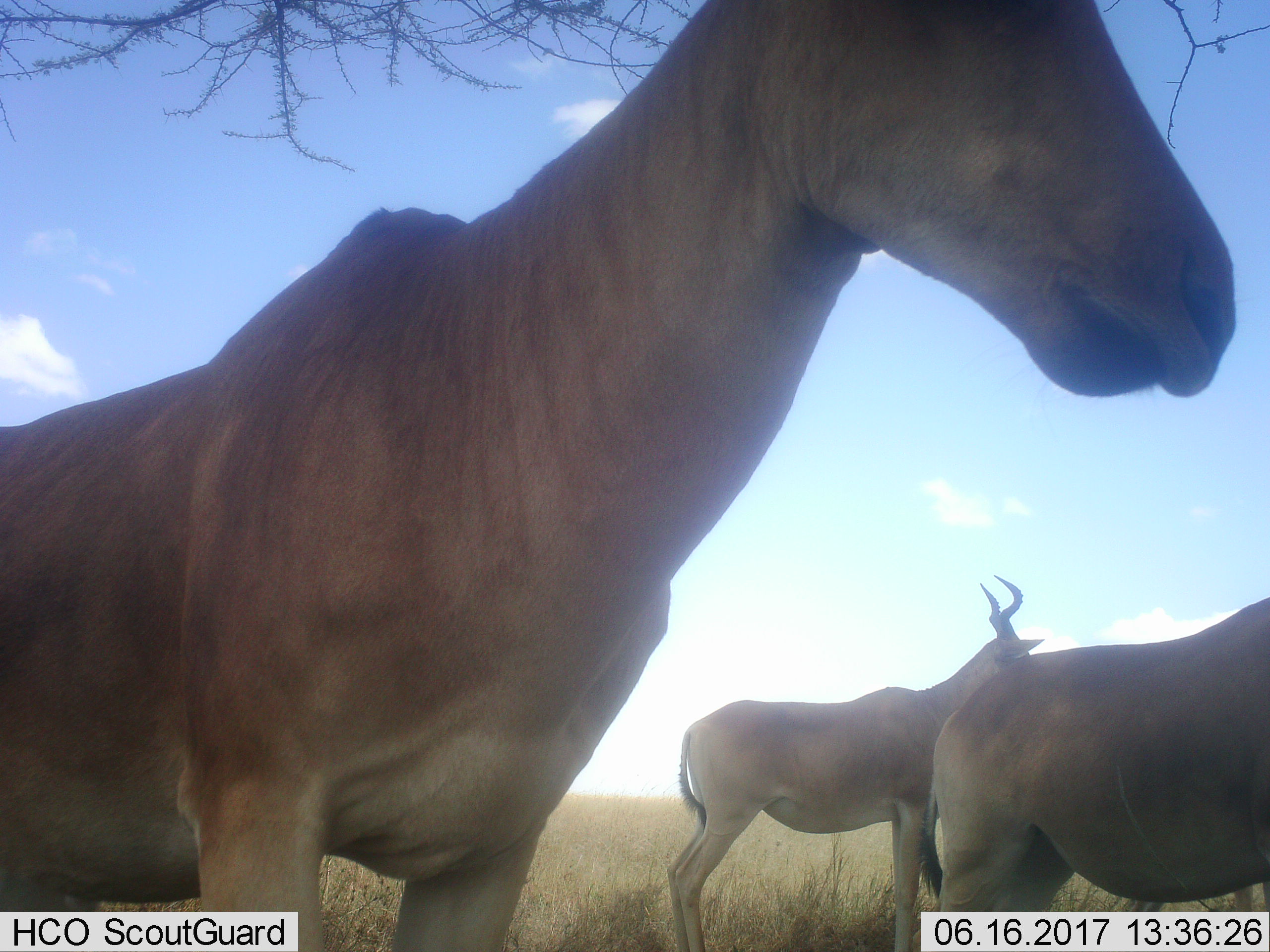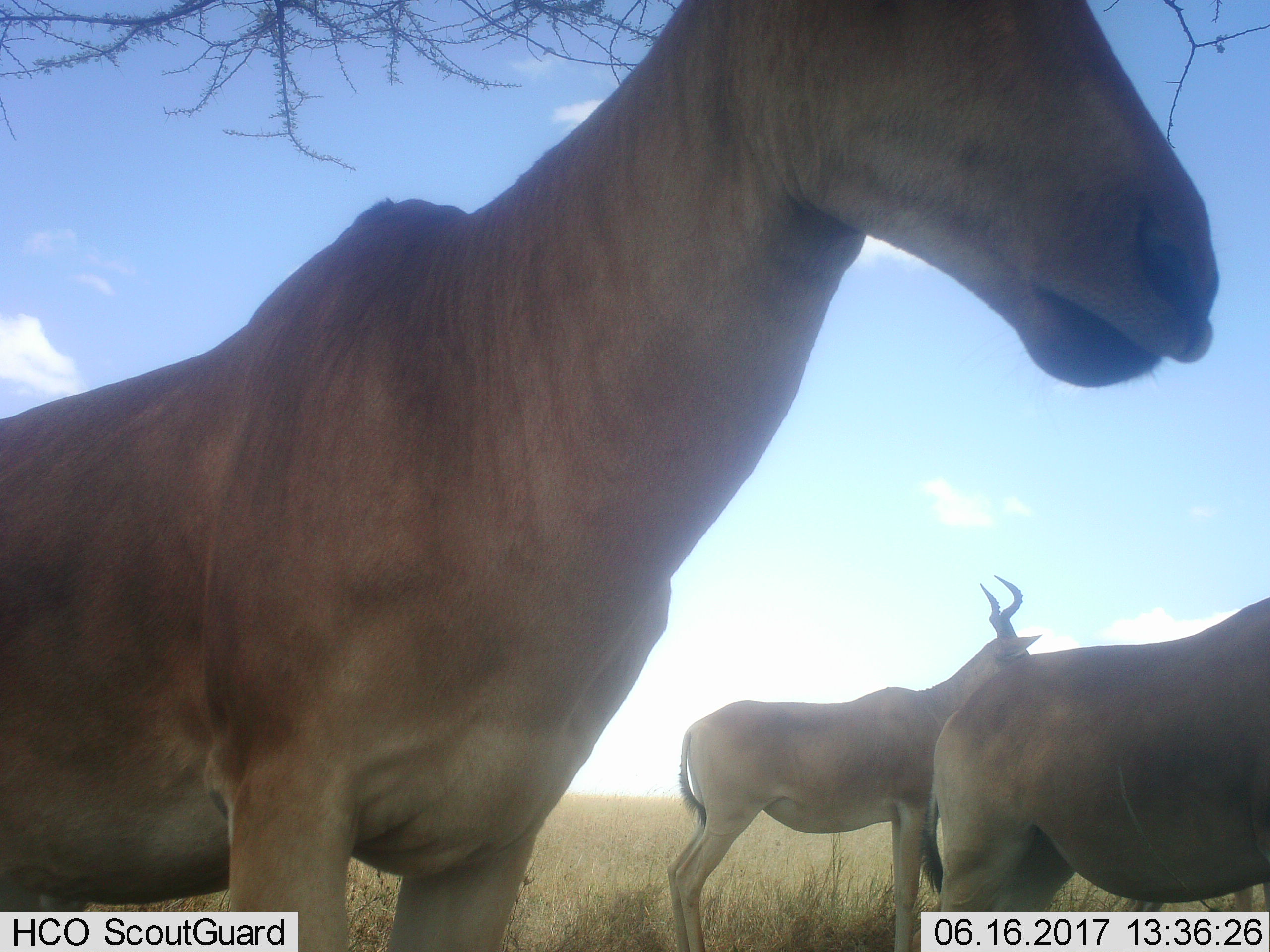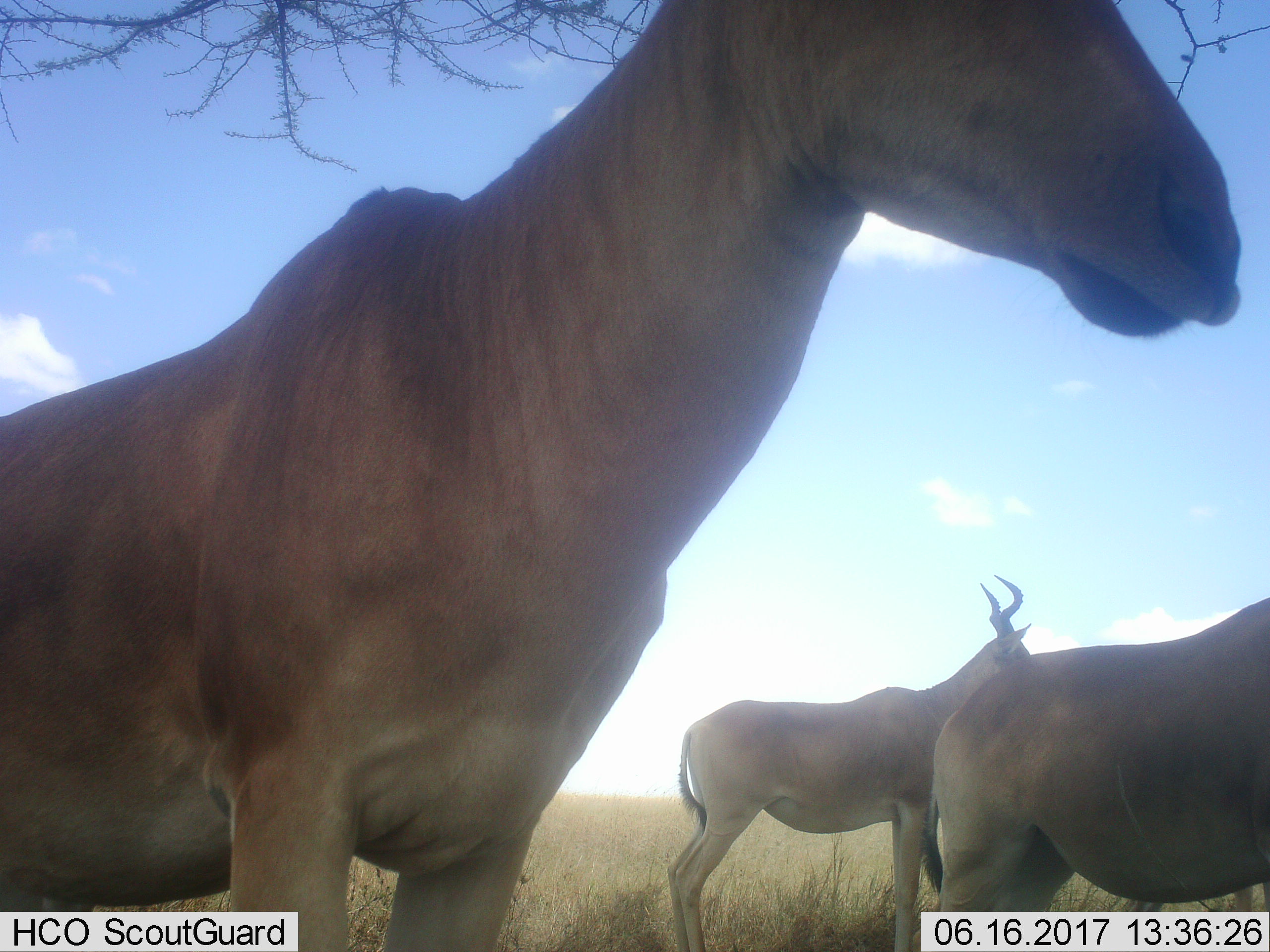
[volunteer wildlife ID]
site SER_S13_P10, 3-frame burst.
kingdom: Animalia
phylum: Chordata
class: Mammalia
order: Artiodactyla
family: Bovidae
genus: Alcelaphus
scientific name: Alcelaphus buselaphus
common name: hartebeest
Hartebeest (Alcelaphus buselaphus), count 3. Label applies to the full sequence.